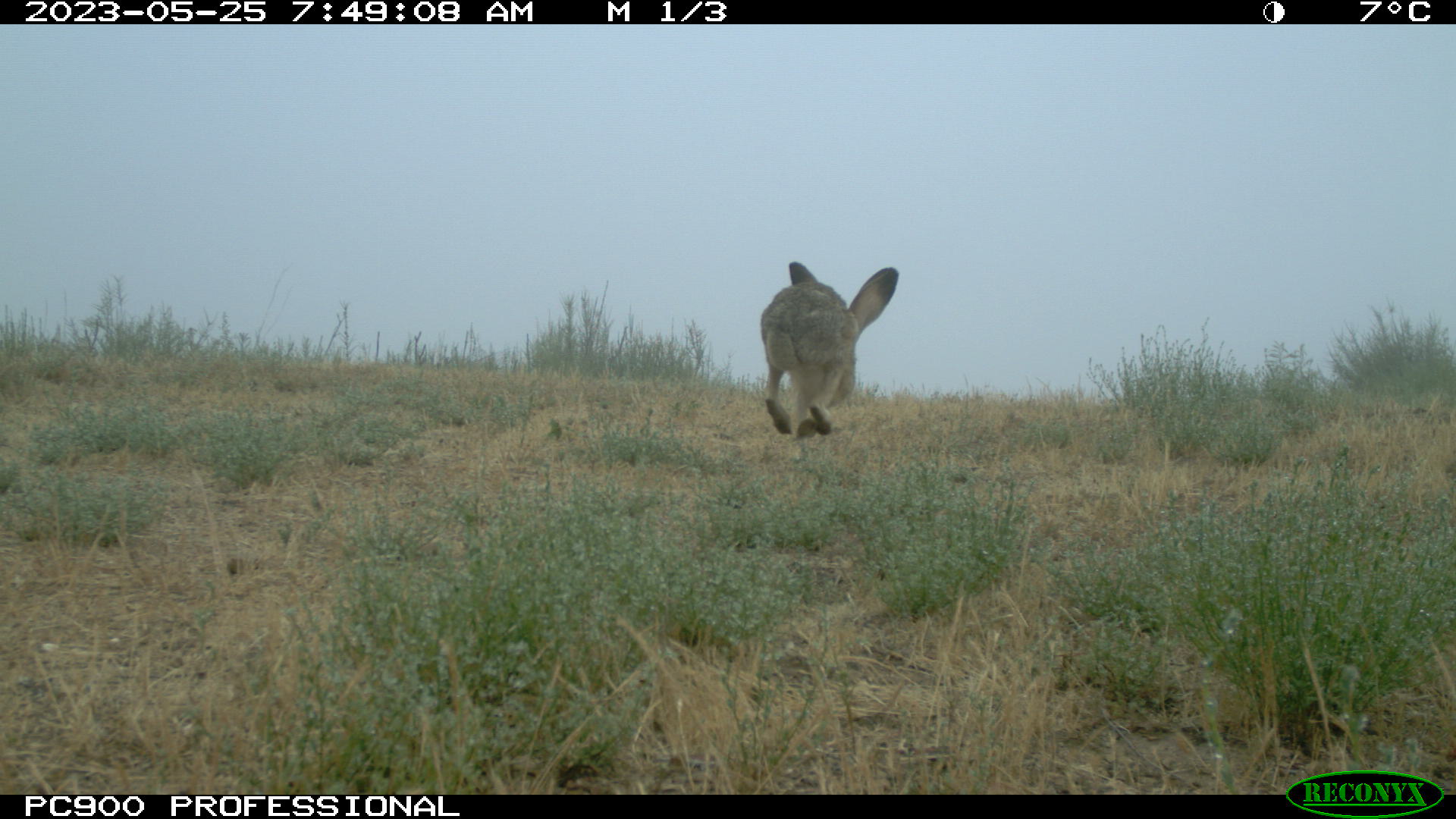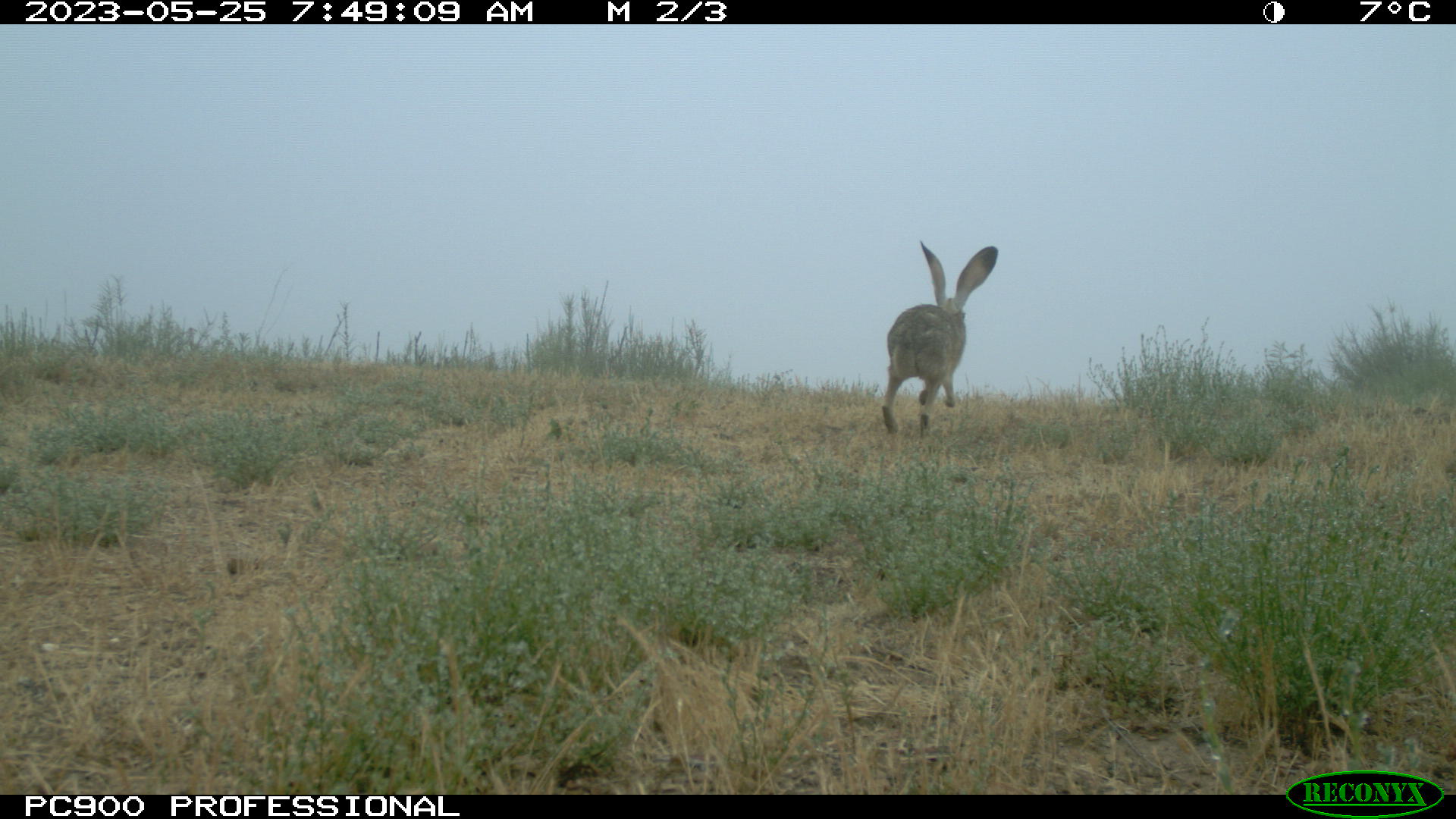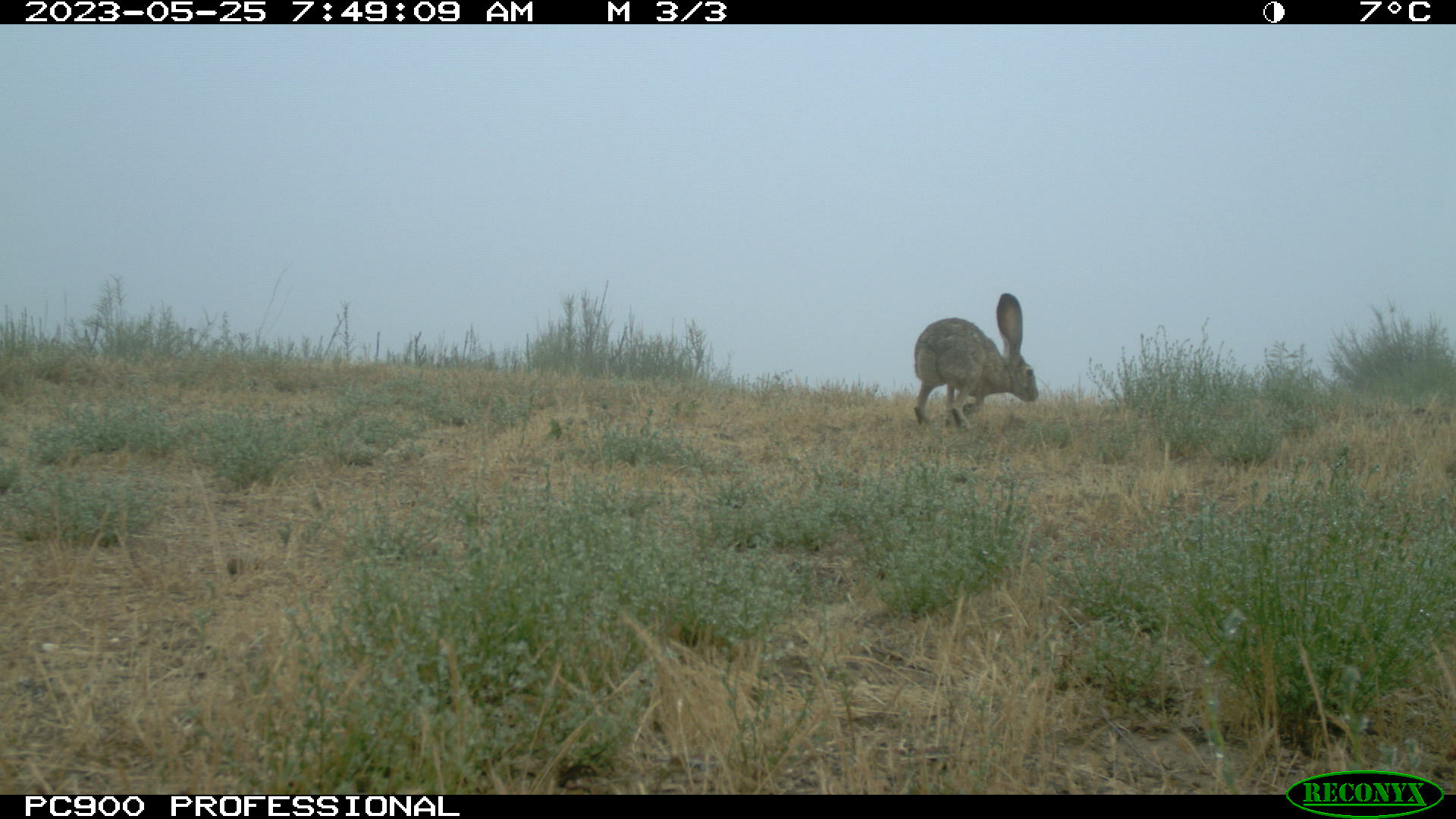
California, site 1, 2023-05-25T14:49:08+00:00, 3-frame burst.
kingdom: Animalia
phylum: Chordata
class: Mammalia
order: Lagomorpha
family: Leporidae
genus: Lepus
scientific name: Lepus californicus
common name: black-tailed jackrabbit